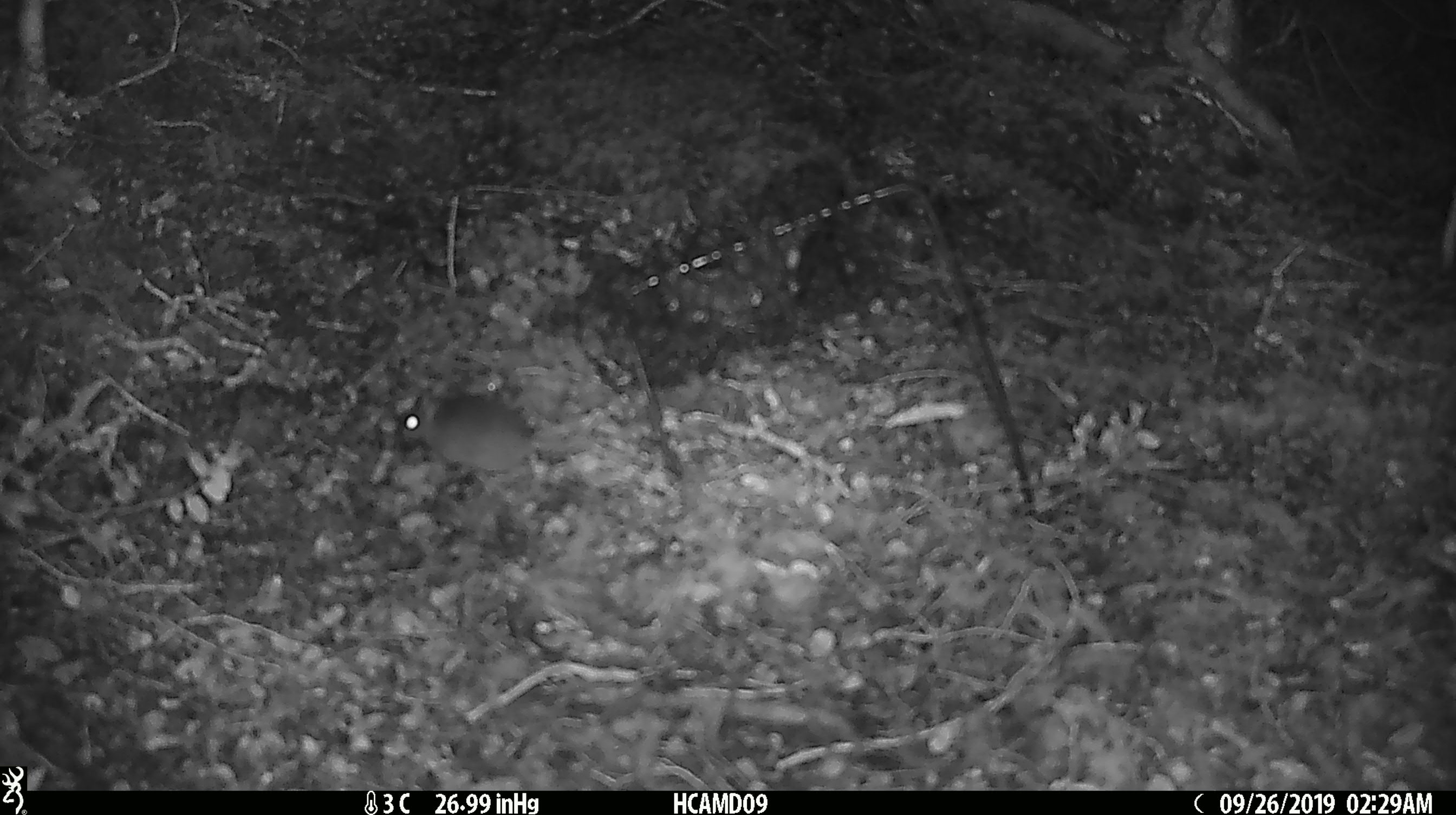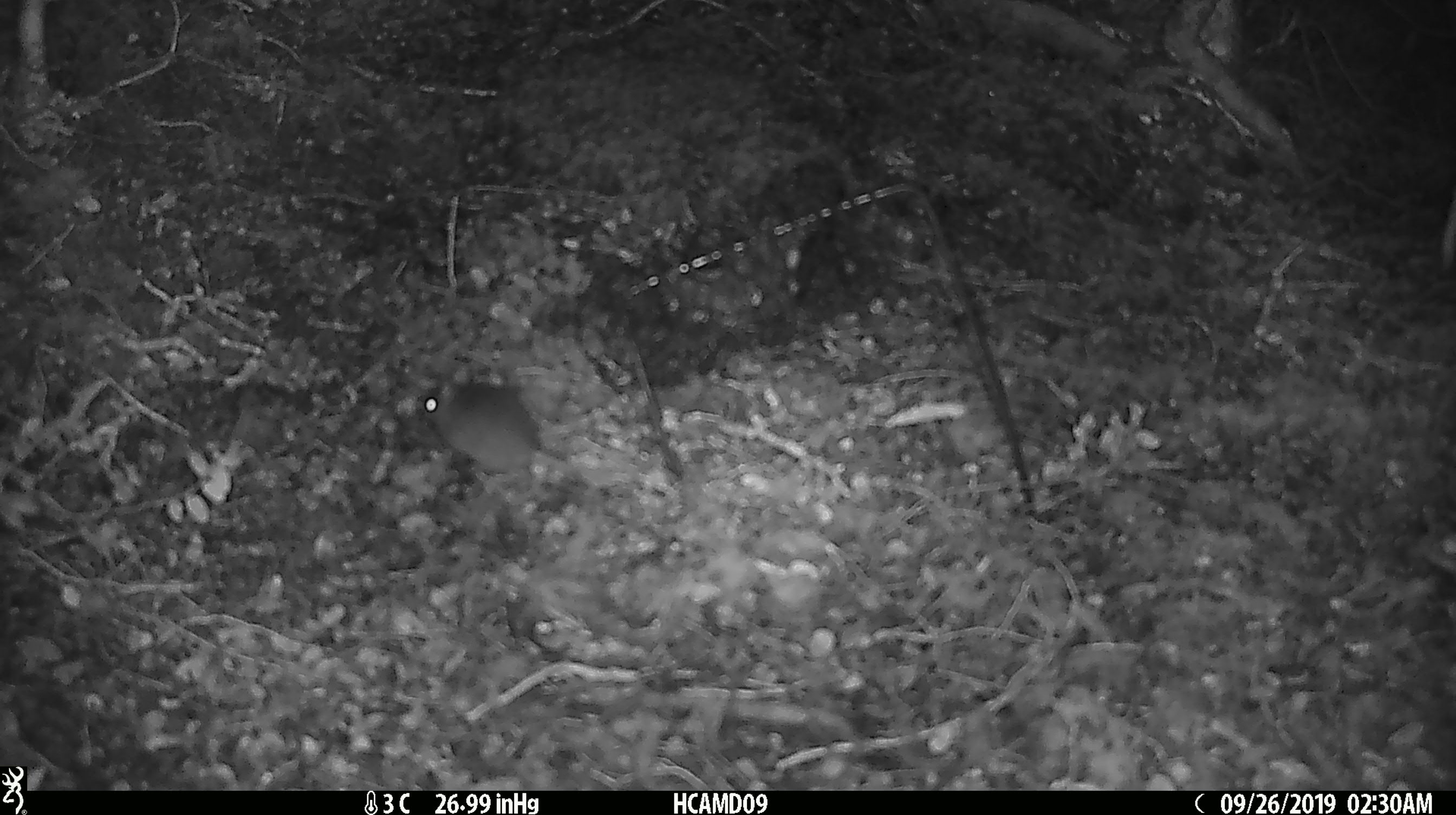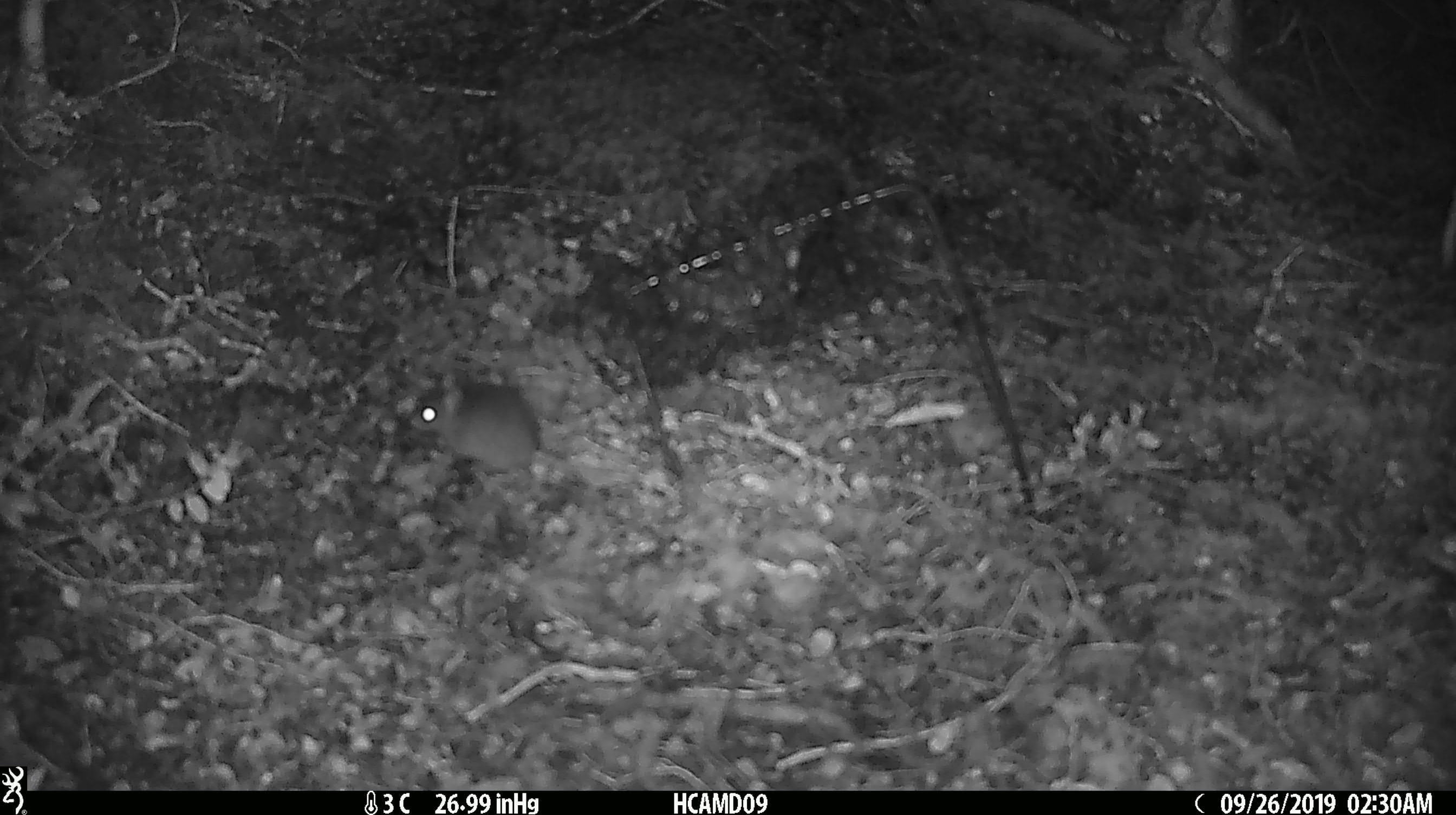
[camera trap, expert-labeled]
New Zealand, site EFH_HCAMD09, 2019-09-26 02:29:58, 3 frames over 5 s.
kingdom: Animalia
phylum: Chordata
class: Mammalia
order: Rodentia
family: Muridae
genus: Mus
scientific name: Mus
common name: mouse